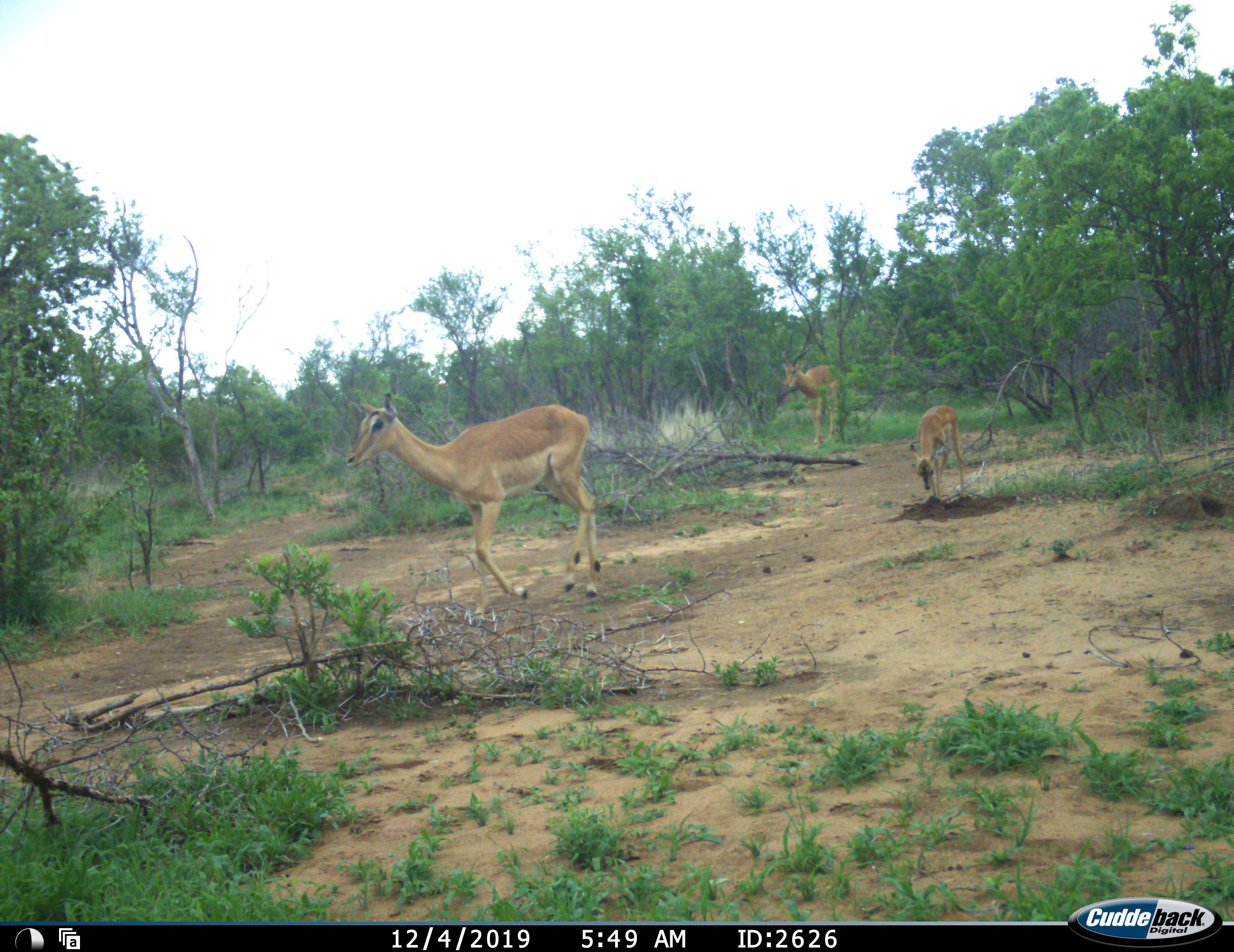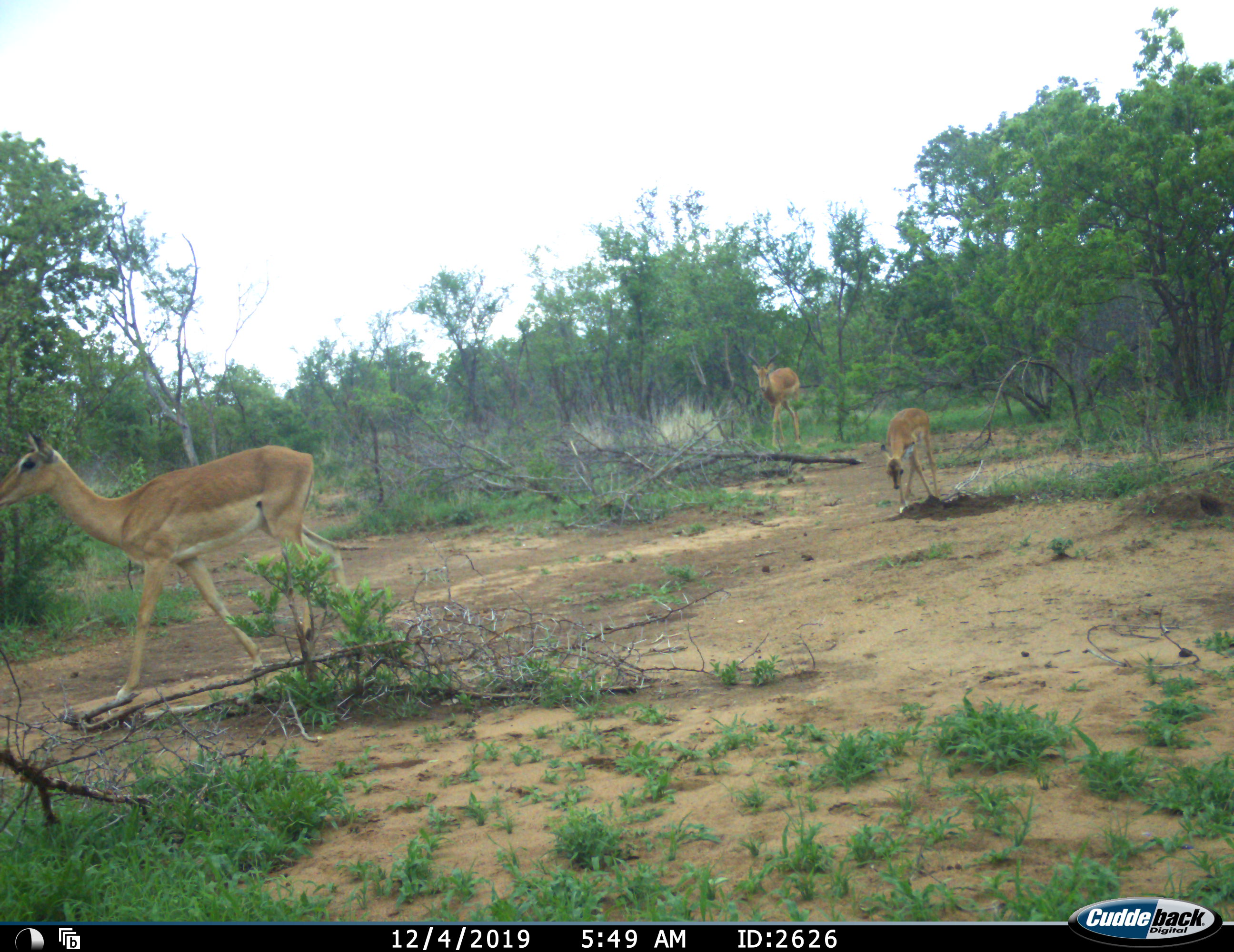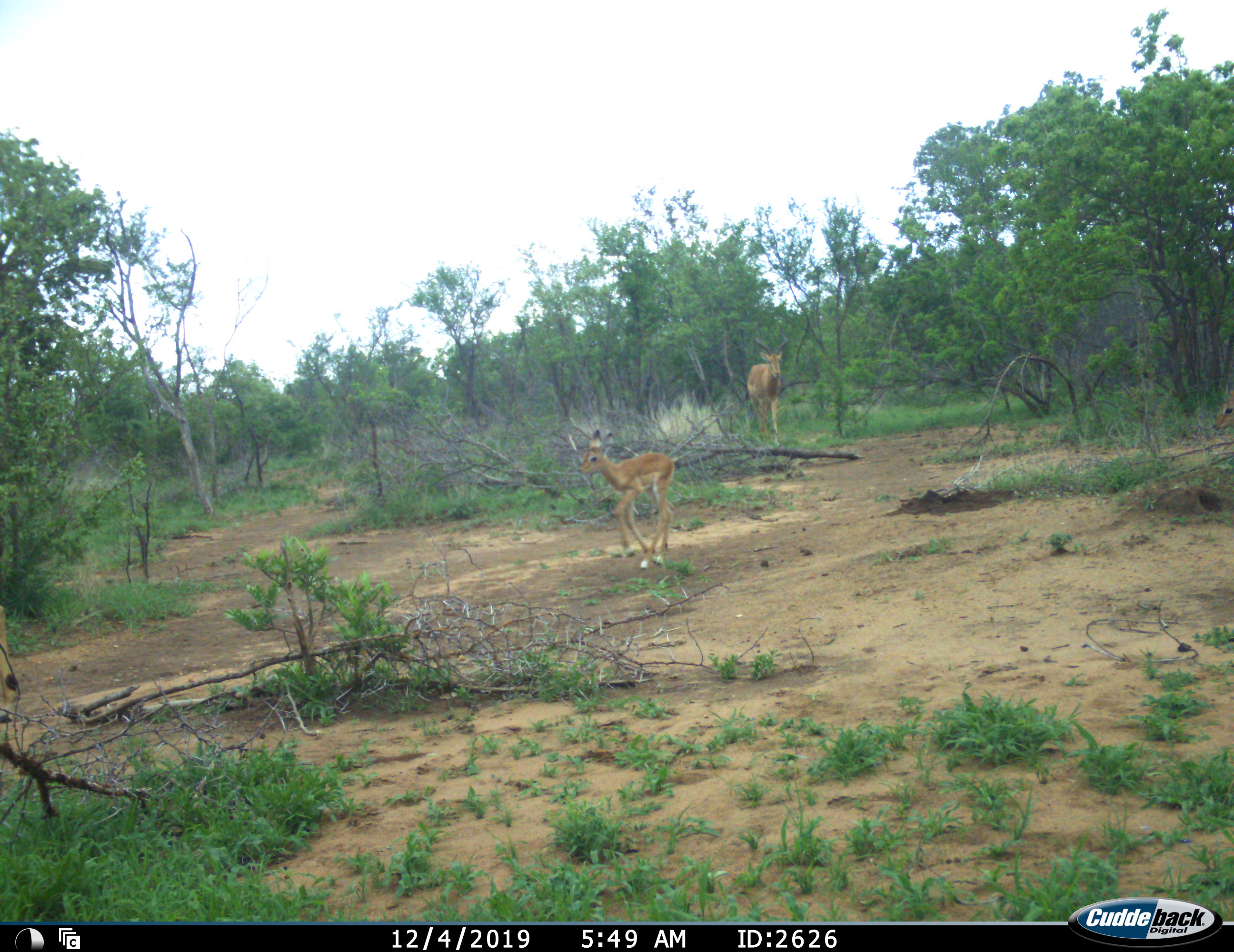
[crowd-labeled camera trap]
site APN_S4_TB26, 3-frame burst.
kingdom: Animalia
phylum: Chordata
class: Mammalia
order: Artiodactyla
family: Bovidae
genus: Aepyceros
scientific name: Aepyceros melampus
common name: impala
Impala (Aepyceros melampus), count 3. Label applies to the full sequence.